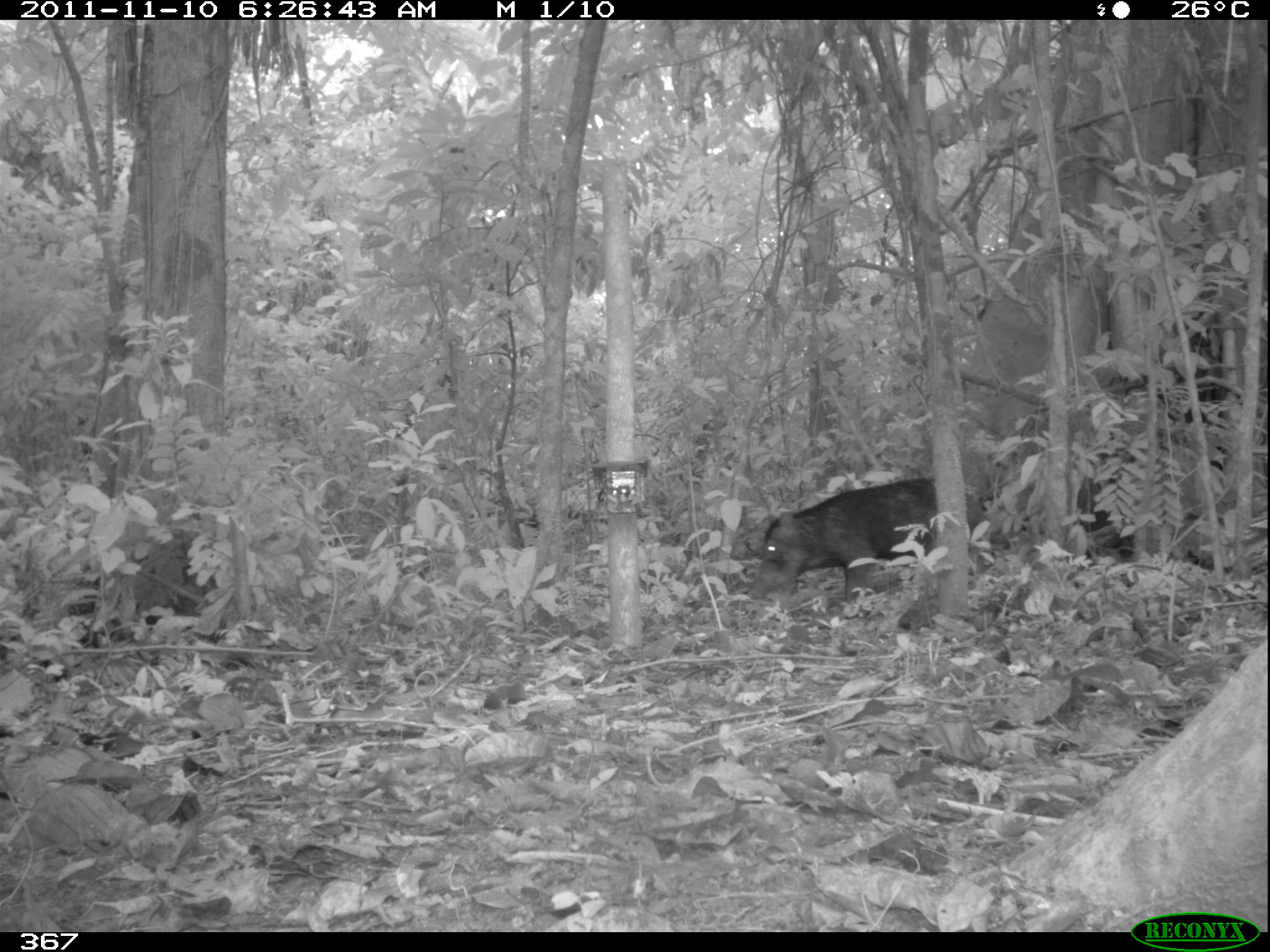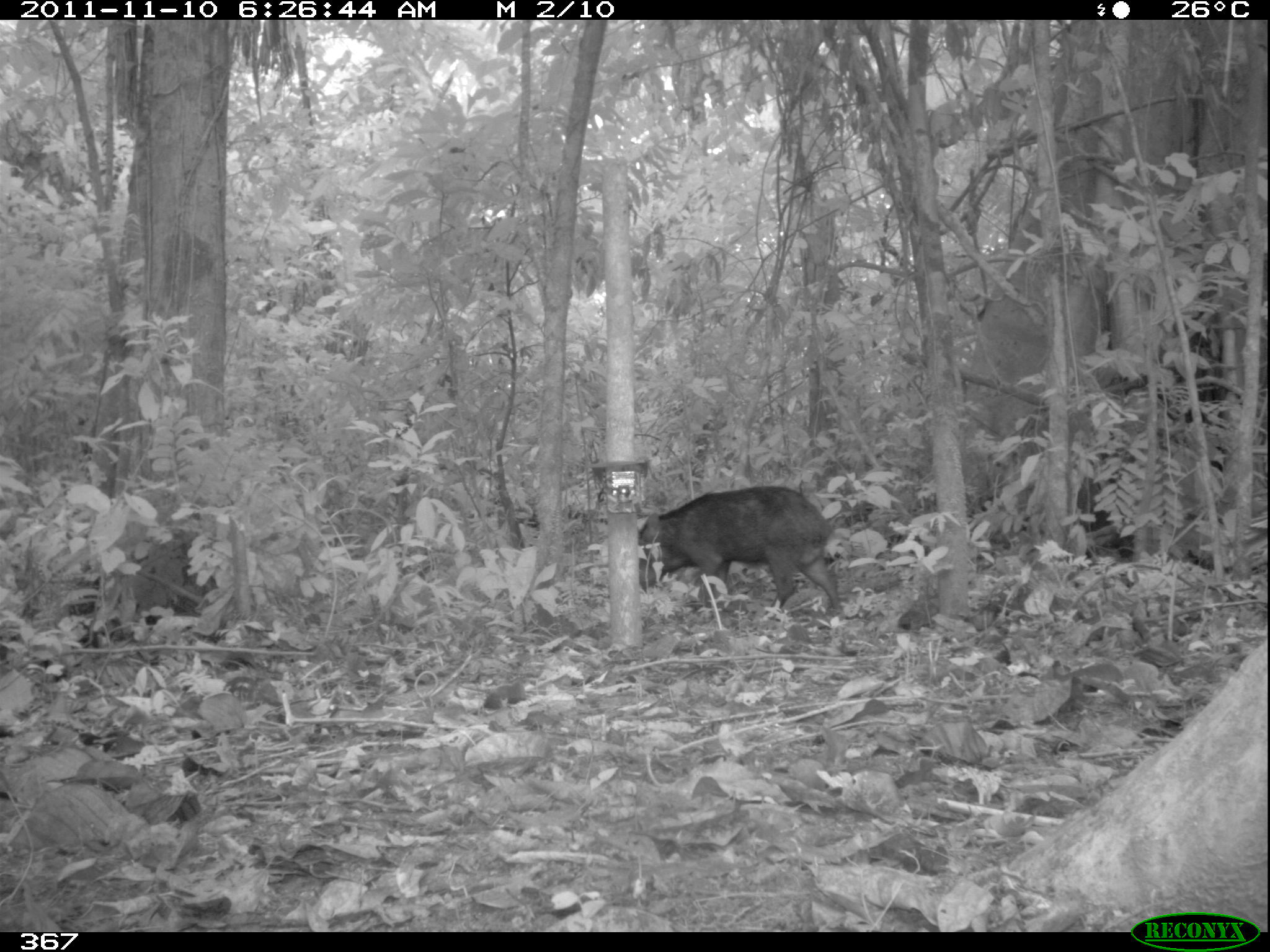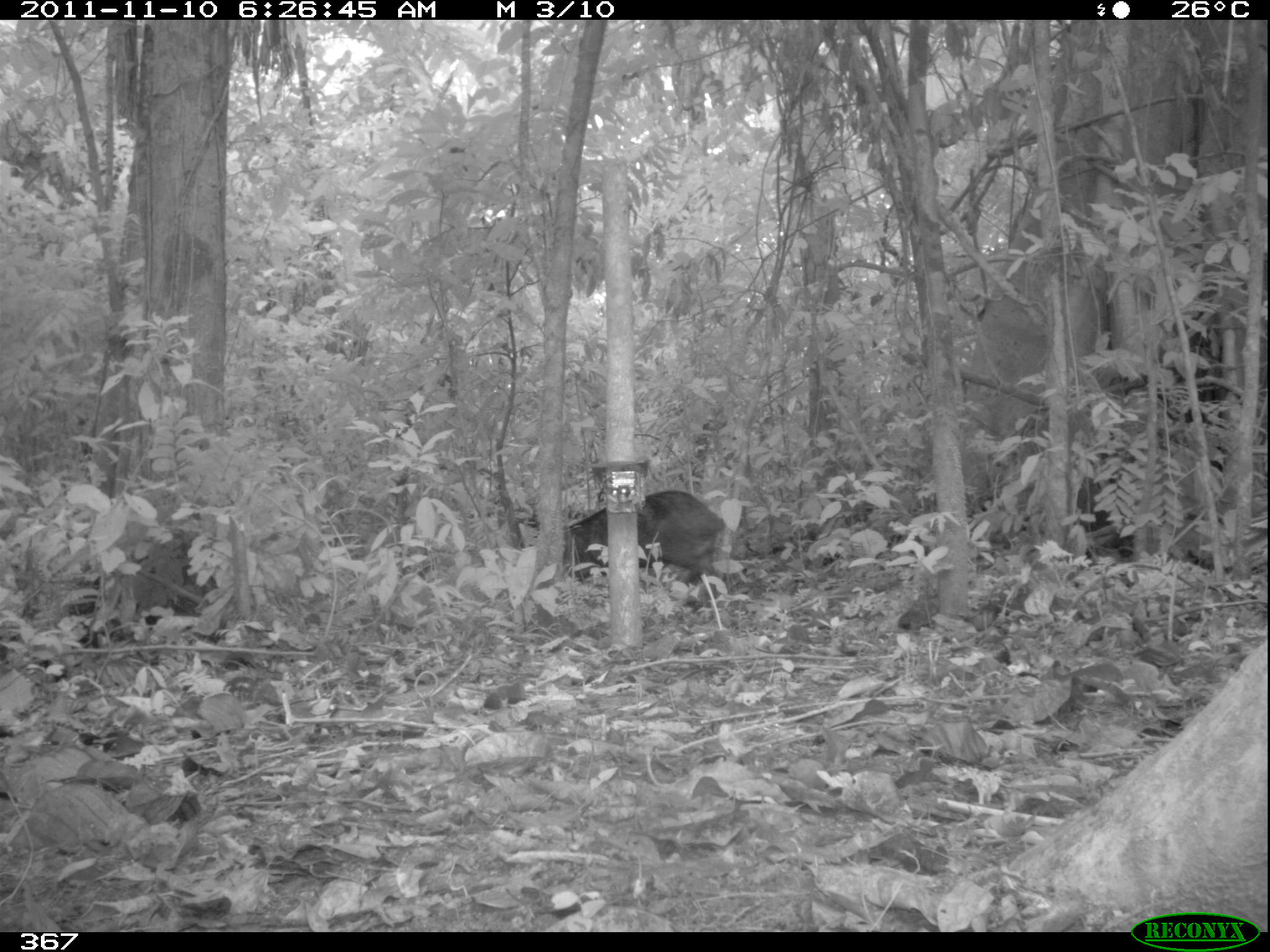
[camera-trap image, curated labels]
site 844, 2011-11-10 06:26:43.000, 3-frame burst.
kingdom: Animalia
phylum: Chordata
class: Mammalia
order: Artiodactyla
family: Tayassuidae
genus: Tayassu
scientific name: Tayassu pecari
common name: white-lipped peccary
Tayassu pecari (white-lipped peccary).